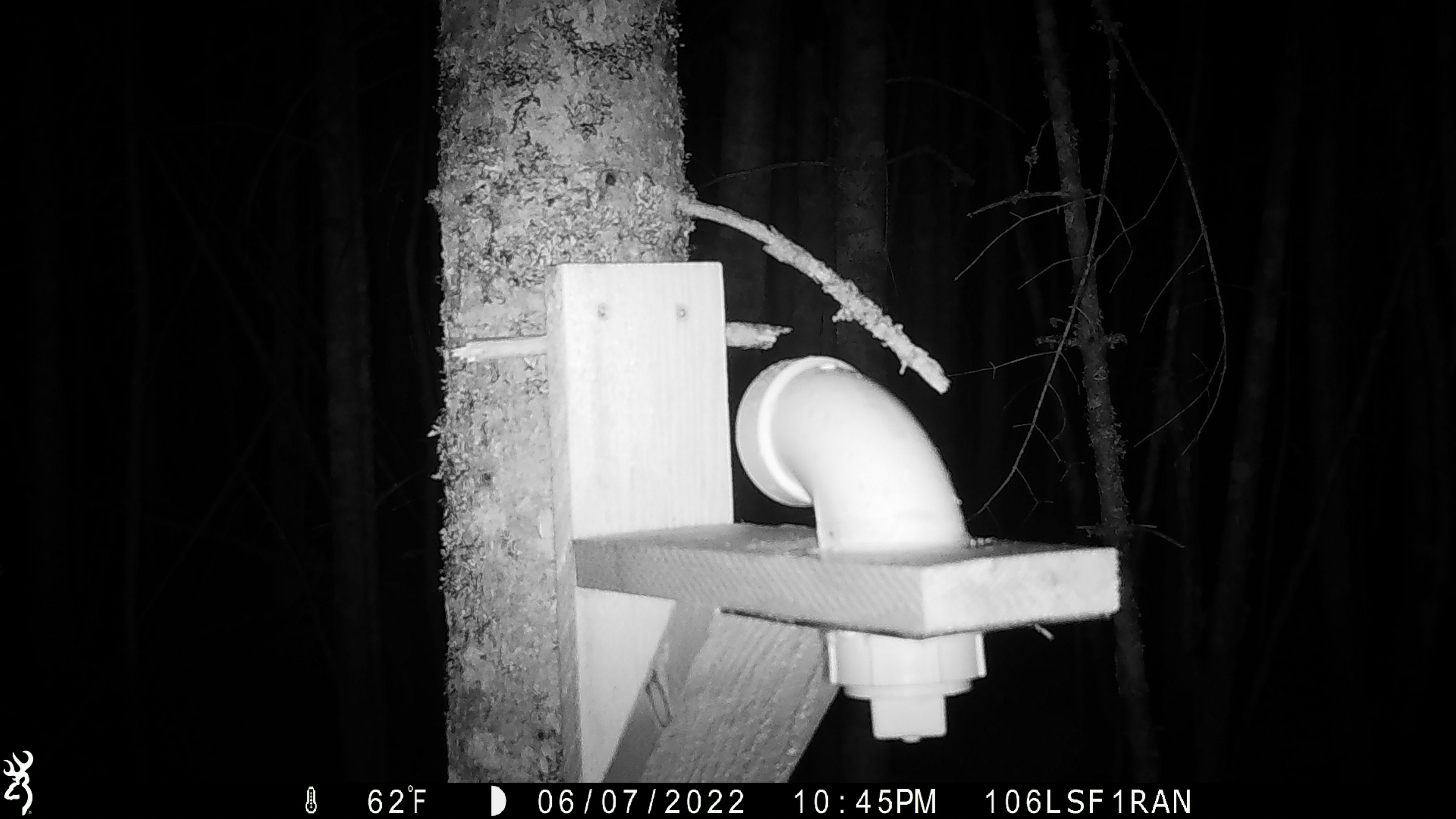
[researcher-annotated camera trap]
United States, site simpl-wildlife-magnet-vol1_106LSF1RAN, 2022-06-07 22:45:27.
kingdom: Animalia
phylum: Chordata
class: Mammalia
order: Carnivora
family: Mustelidae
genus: Martes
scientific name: Martes americana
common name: american marten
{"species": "american marten (Martes americana)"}